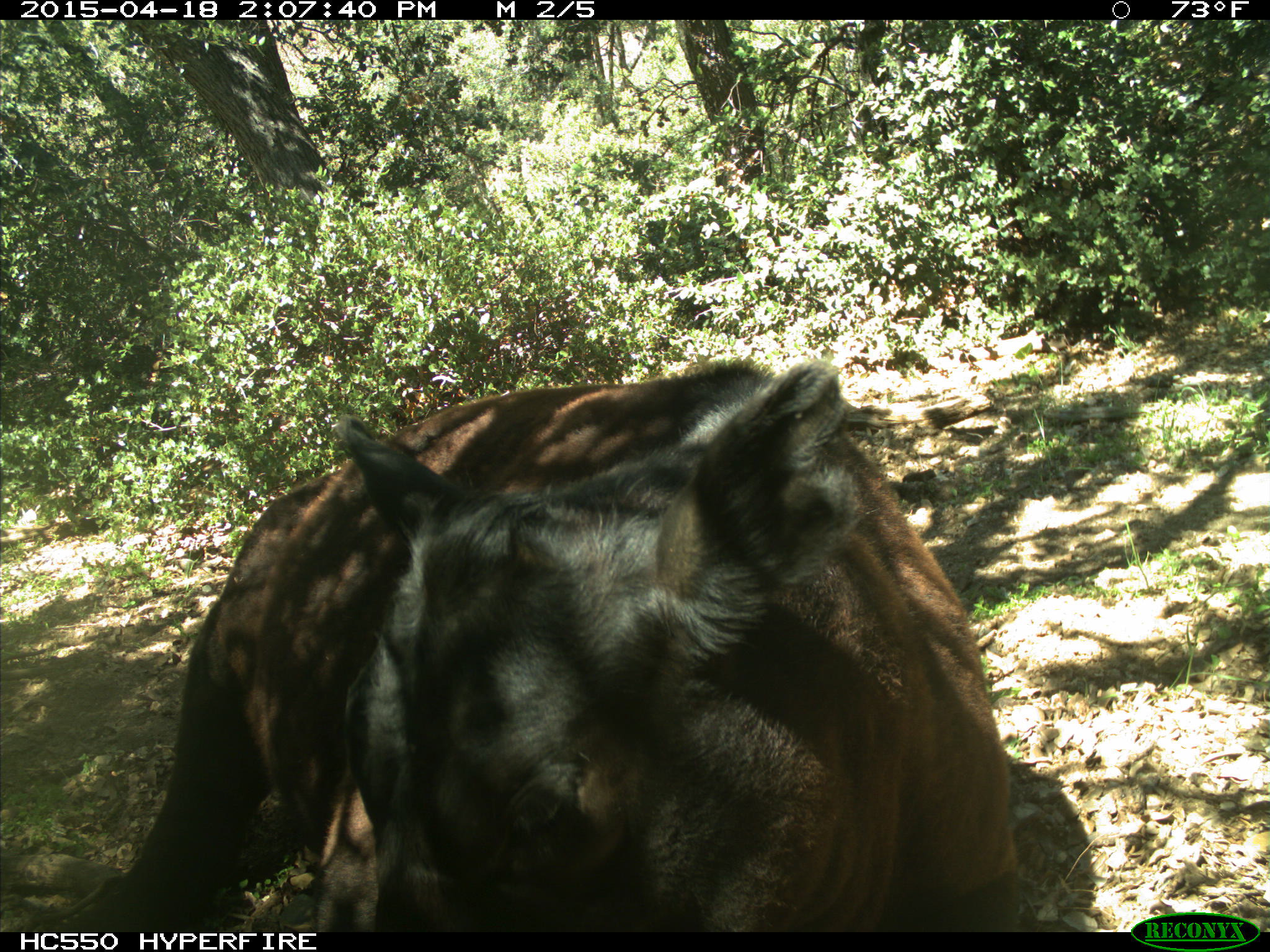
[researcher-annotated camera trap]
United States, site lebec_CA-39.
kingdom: Animalia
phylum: Chordata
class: Mammalia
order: Artiodactyla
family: Bovidae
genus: Bos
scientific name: Bos taurus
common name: domestic cow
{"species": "Bos taurus (domestic cow)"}